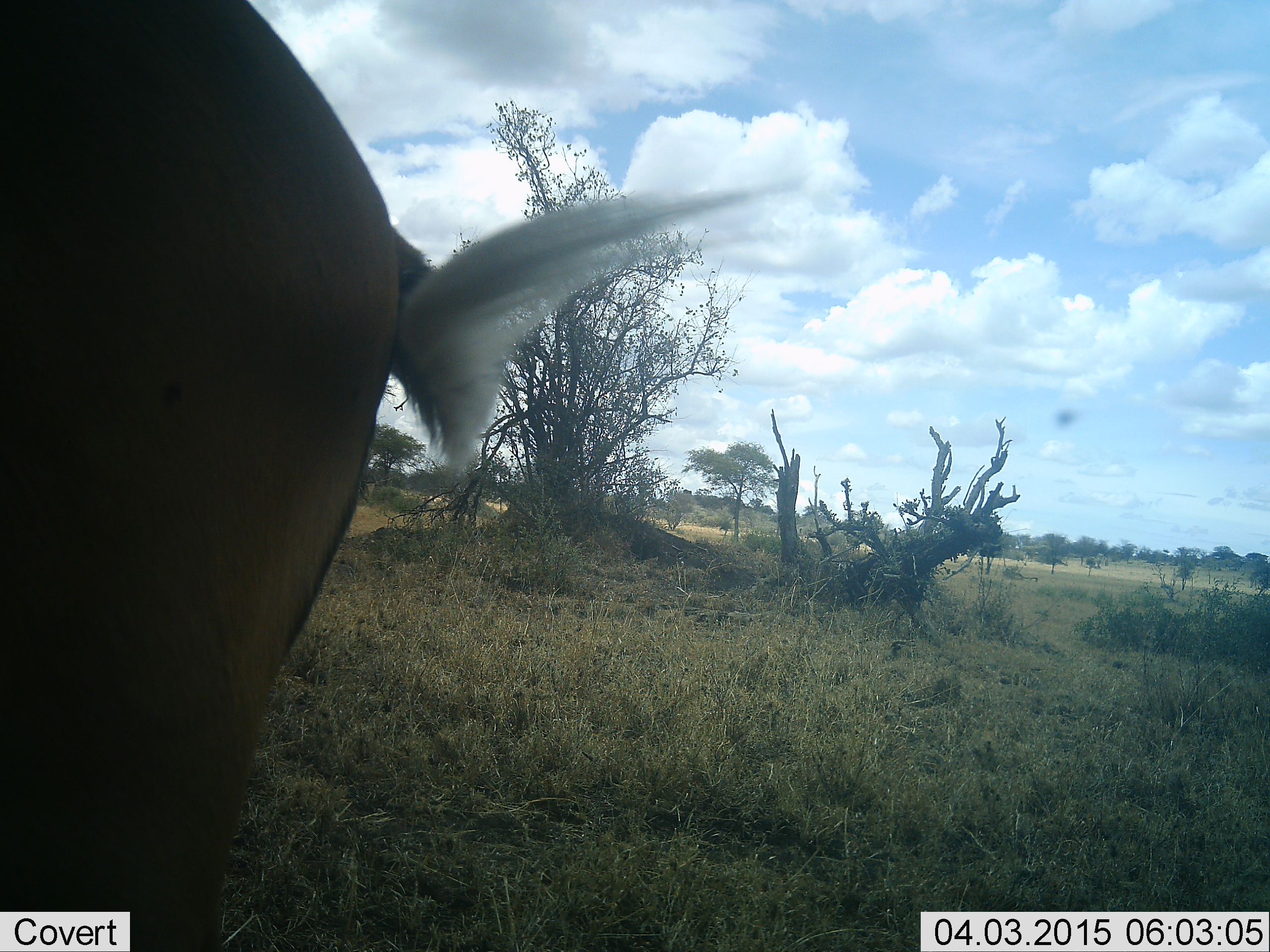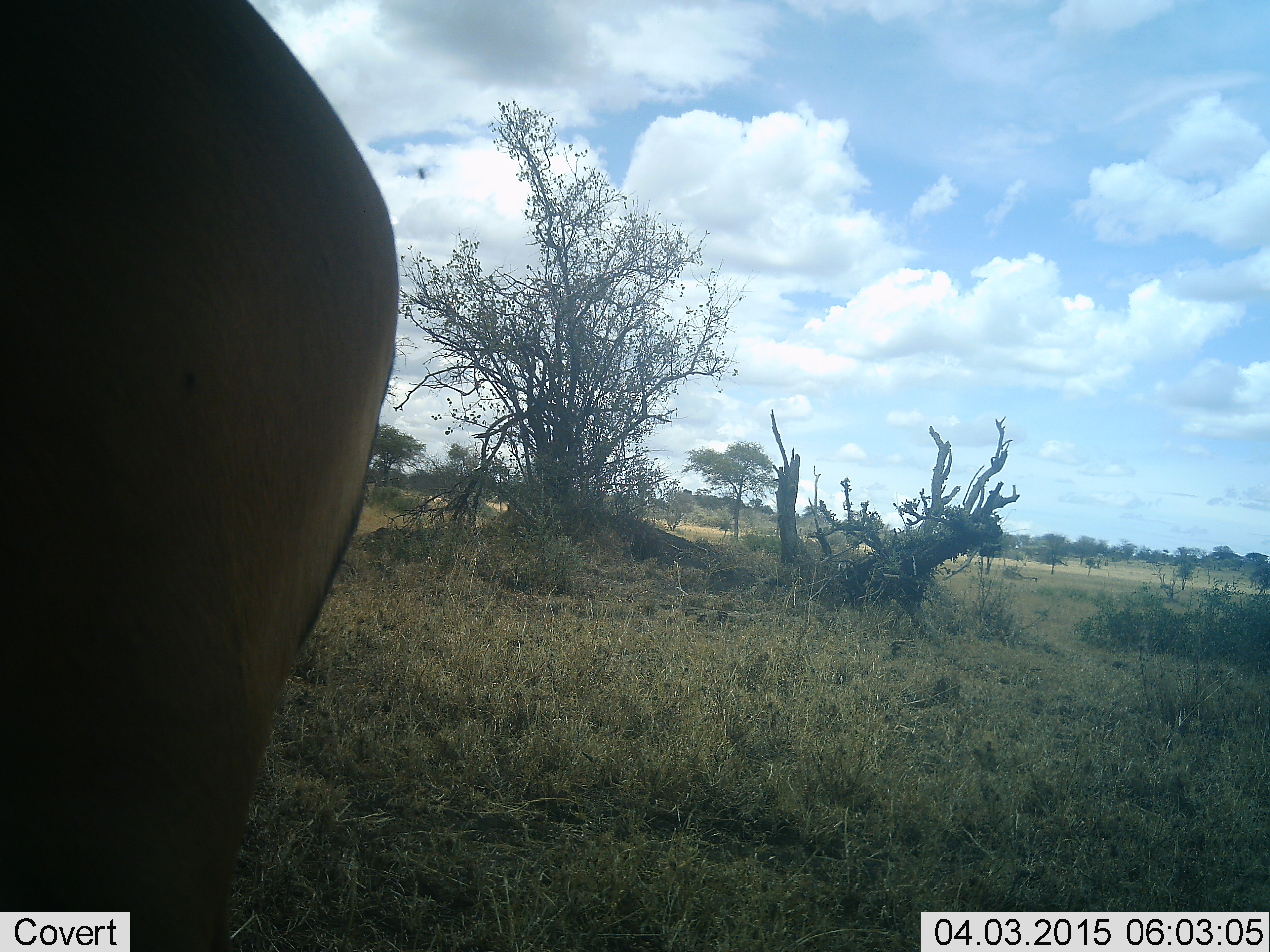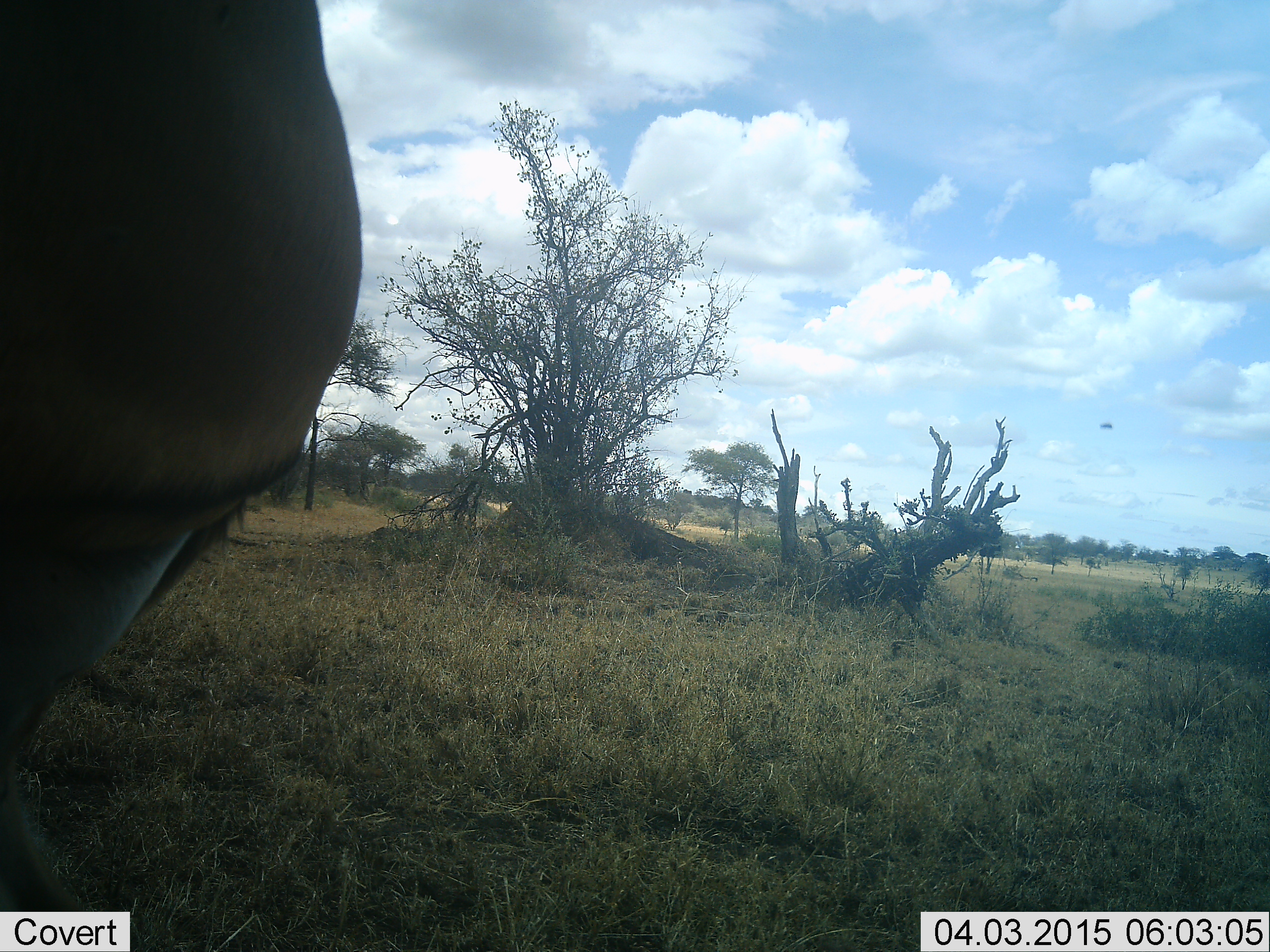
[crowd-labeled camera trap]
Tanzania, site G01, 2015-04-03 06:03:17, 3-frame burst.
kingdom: Animalia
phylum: Chordata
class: Mammalia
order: Artiodactyla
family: Bovidae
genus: Aepyceros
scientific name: Aepyceros melampus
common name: impala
Impala (Aepyceros melampus), count 1. Behavior (volunteer vote fractions): standing 100%, resting 0%, moving 0%, interacting 0%. Young present (vote fraction): 0%. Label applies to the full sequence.